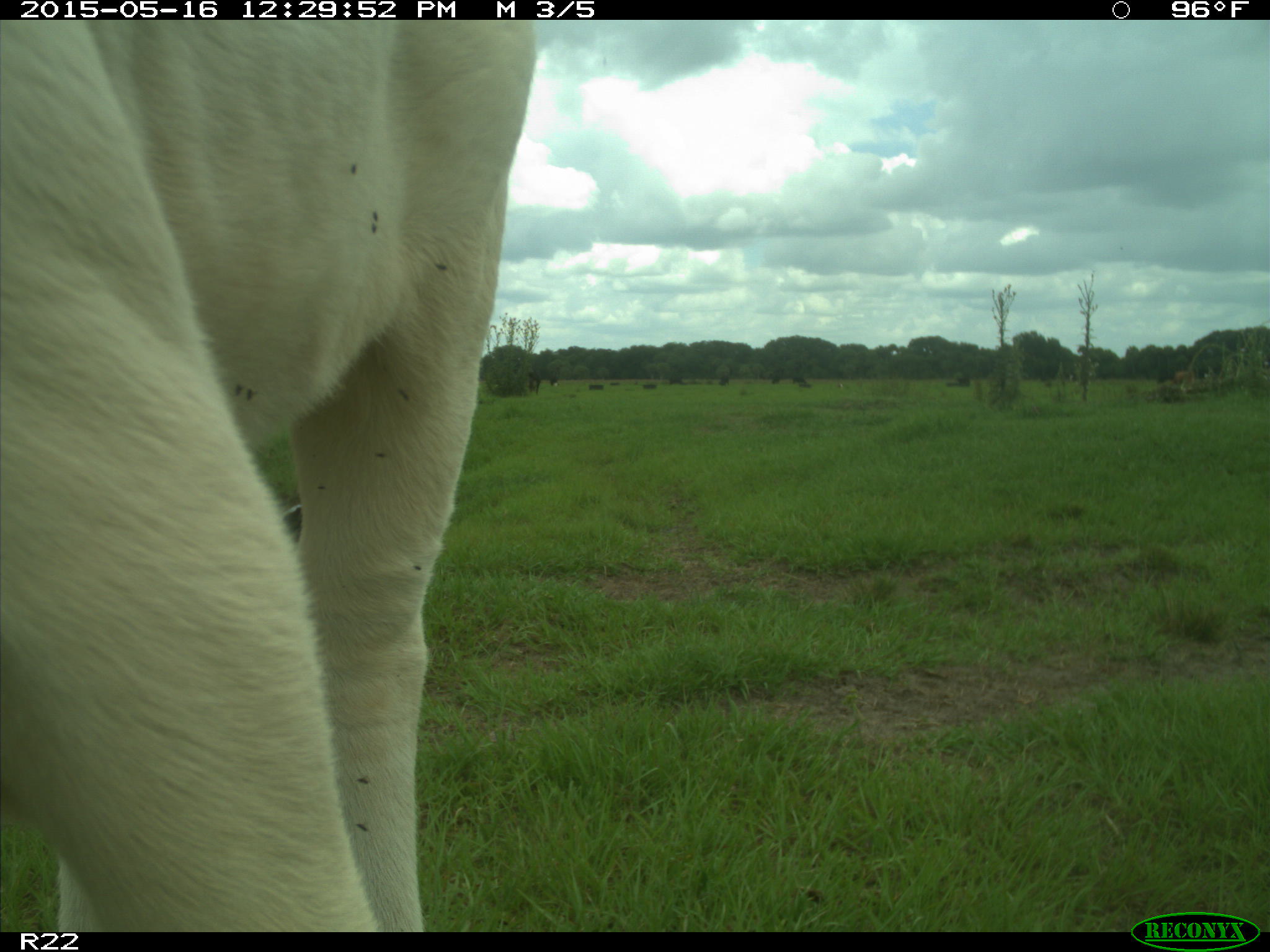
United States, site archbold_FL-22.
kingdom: Animalia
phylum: Chordata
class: Mammalia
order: Artiodactyla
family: Bovidae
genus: Bos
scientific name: Bos taurus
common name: domestic cow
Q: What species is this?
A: Bos taurus (domestic cow).